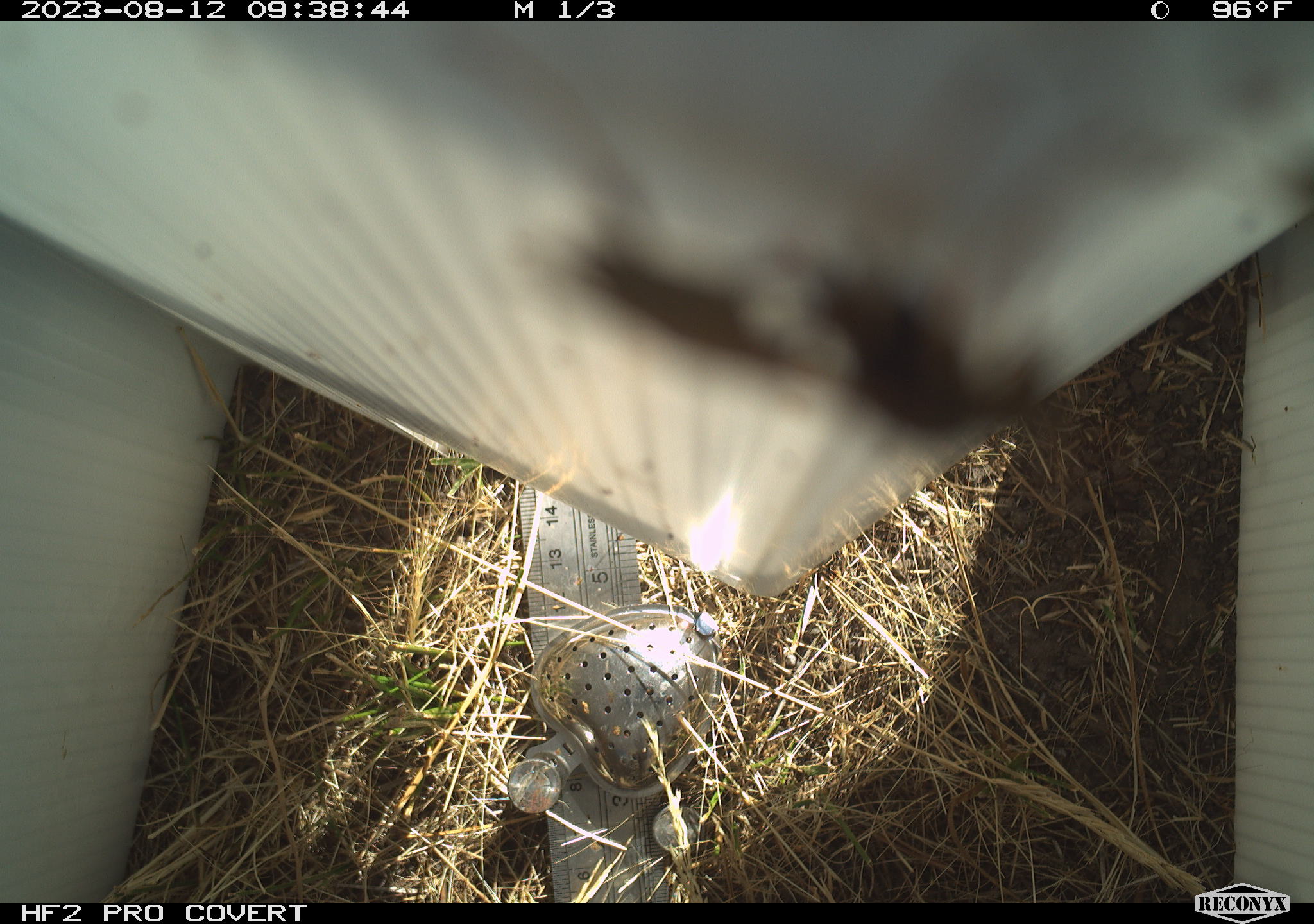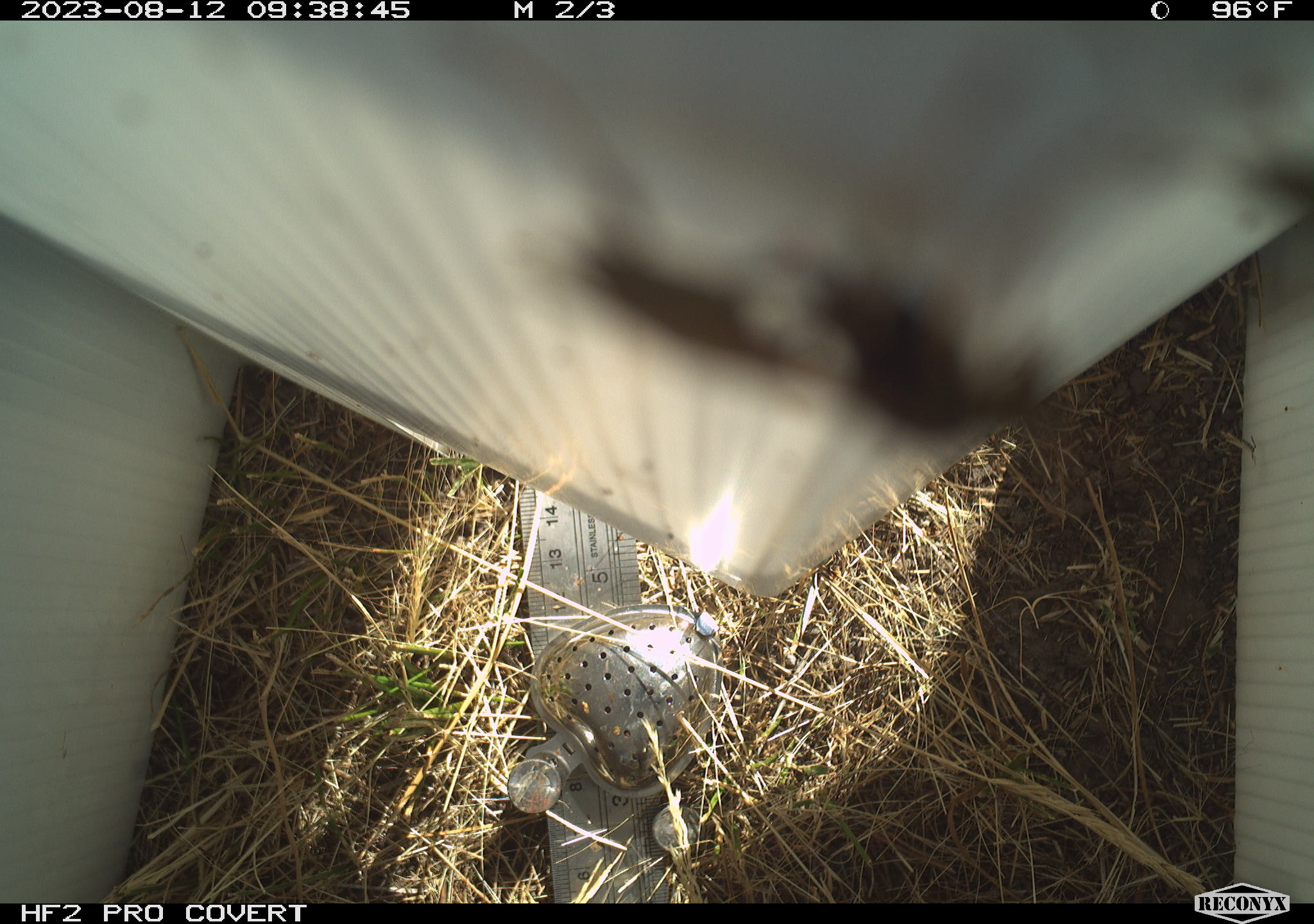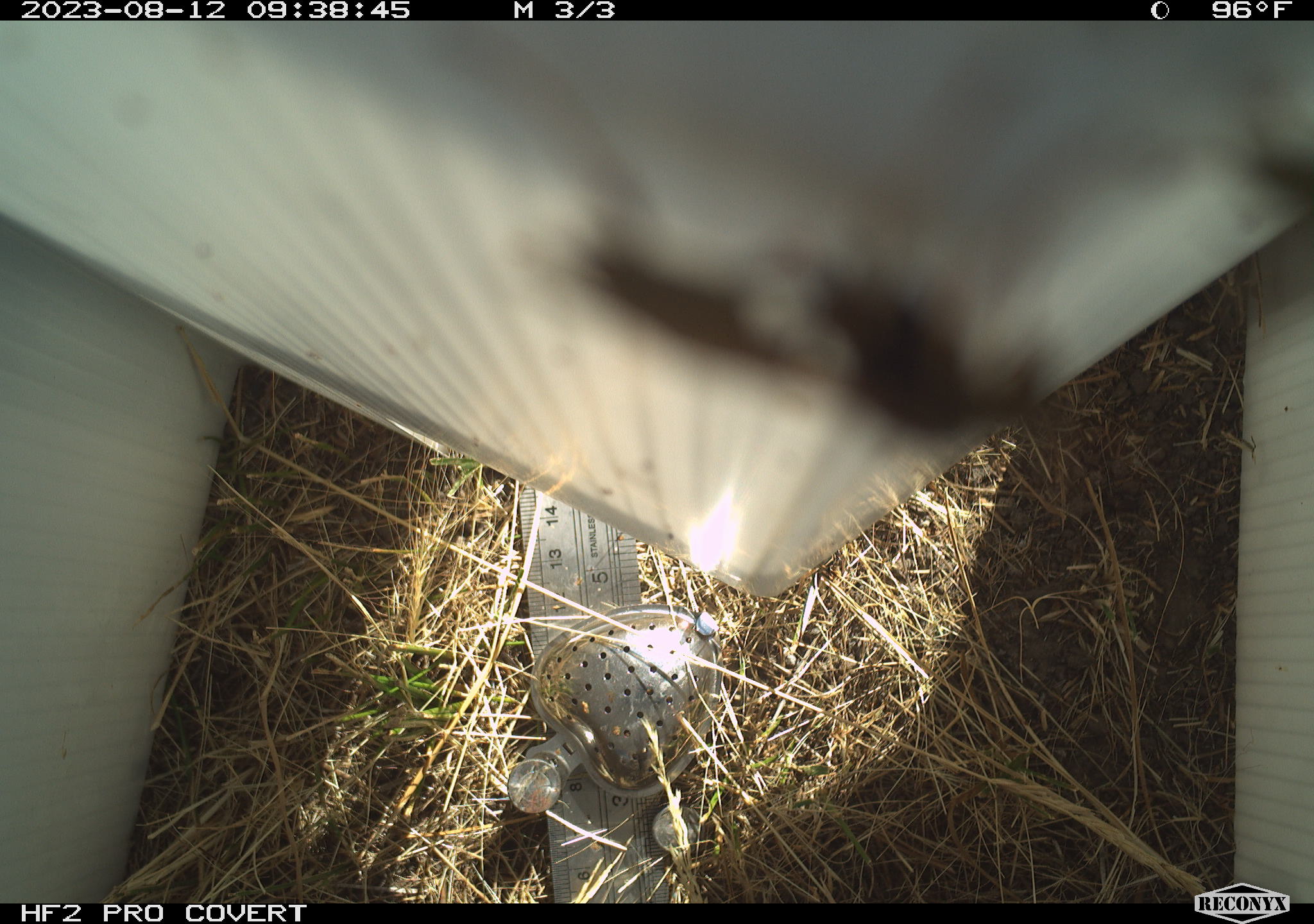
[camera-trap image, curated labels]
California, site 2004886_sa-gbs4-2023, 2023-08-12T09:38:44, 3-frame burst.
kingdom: Animalia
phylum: Arthropoda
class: Insecta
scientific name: Insecta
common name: insect